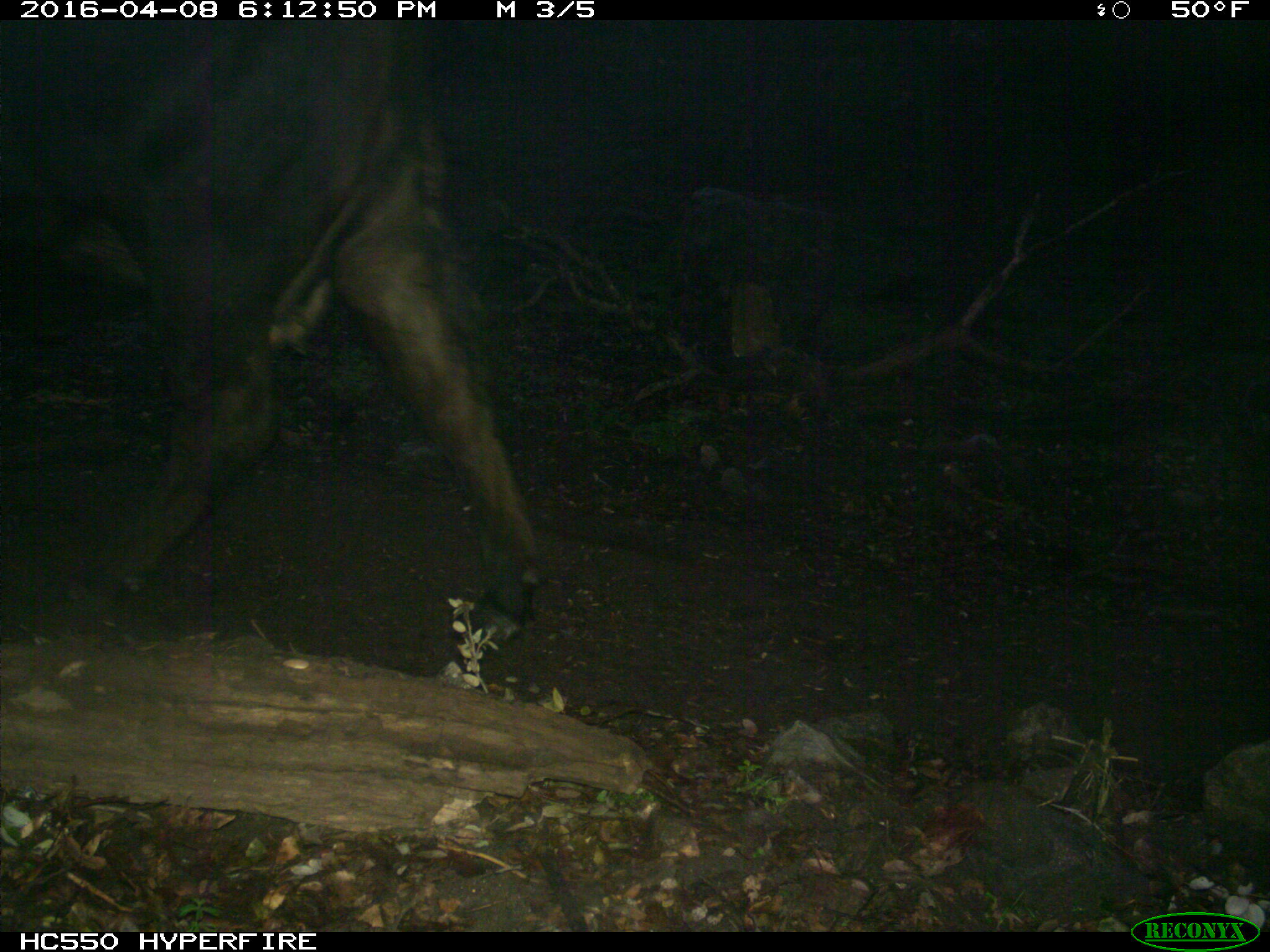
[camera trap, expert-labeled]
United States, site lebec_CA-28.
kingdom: Animalia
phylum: Chordata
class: Mammalia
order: Artiodactyla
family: Bovidae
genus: Bos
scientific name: Bos taurus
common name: domestic cow